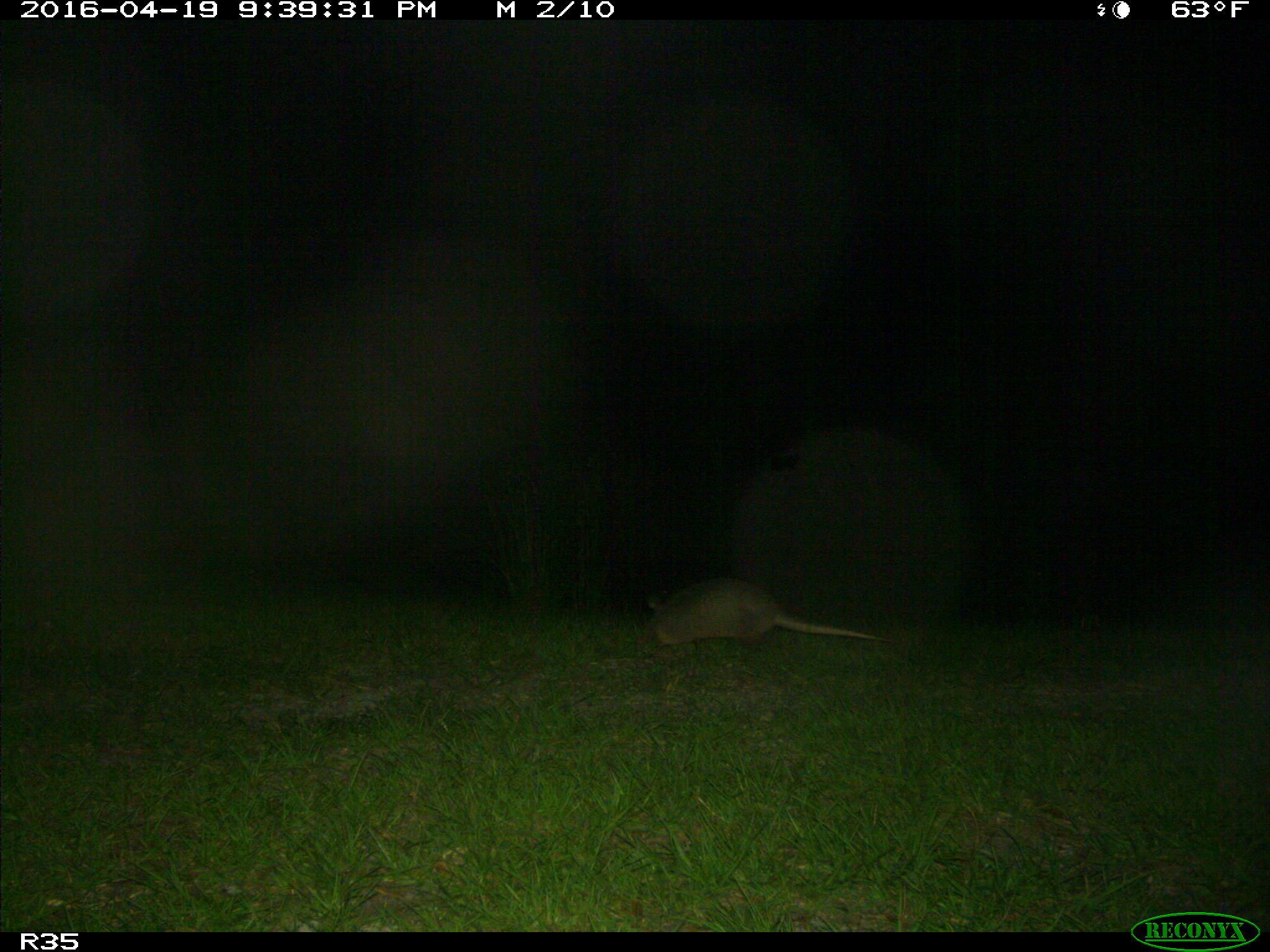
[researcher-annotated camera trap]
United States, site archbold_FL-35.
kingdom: Animalia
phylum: Chordata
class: Mammalia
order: Cingulata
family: Dasypodidae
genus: Dasypus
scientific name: Dasypus novemcinctus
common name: nine-banded armadillo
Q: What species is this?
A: Dasypus novemcinctus (nine-banded armadillo).